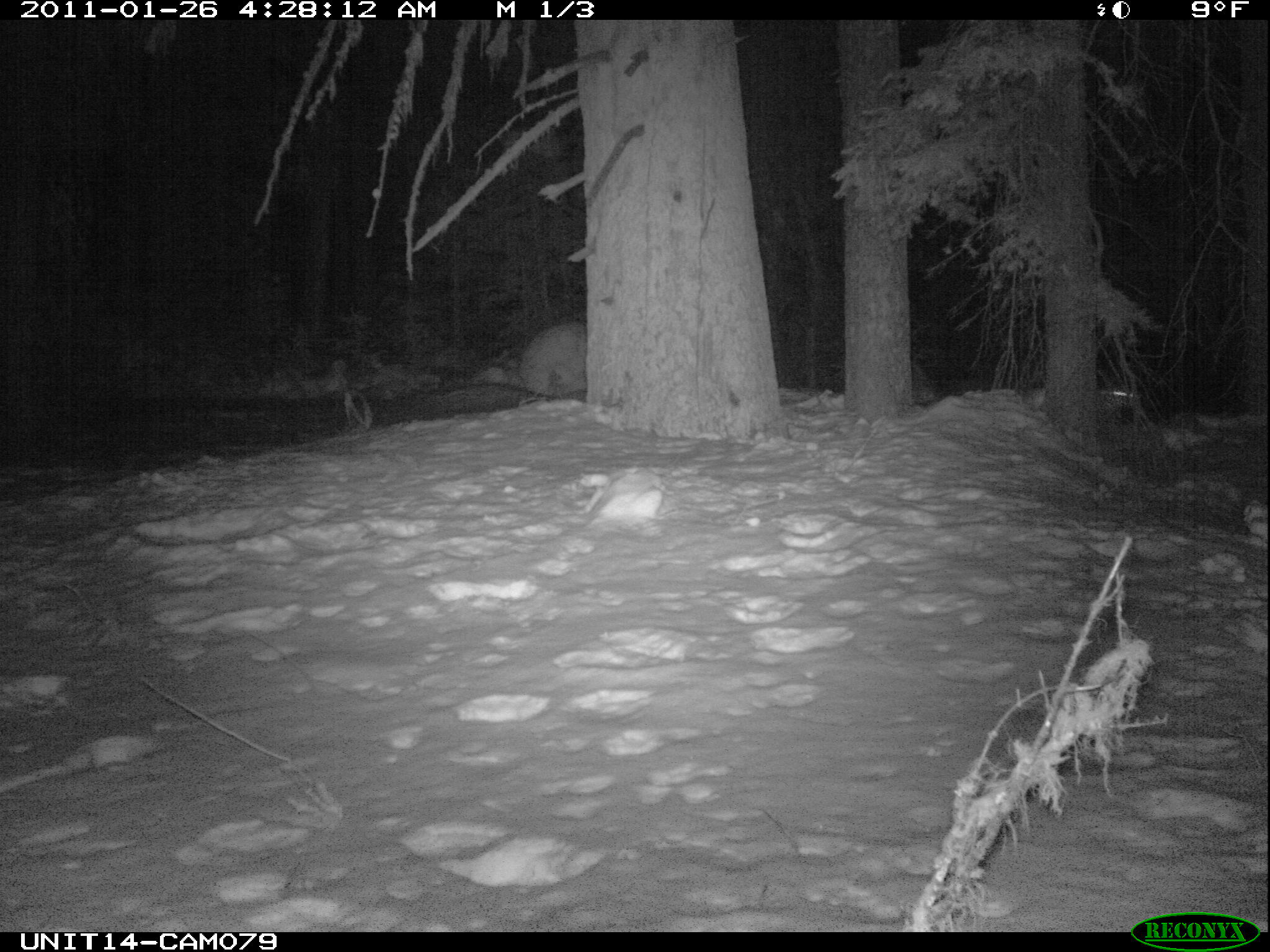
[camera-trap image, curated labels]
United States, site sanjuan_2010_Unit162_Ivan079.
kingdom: Animalia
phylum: Chordata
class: Mammalia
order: Lagomorpha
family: Leporidae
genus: Lepus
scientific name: Lepus americanus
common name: snowshoe hare